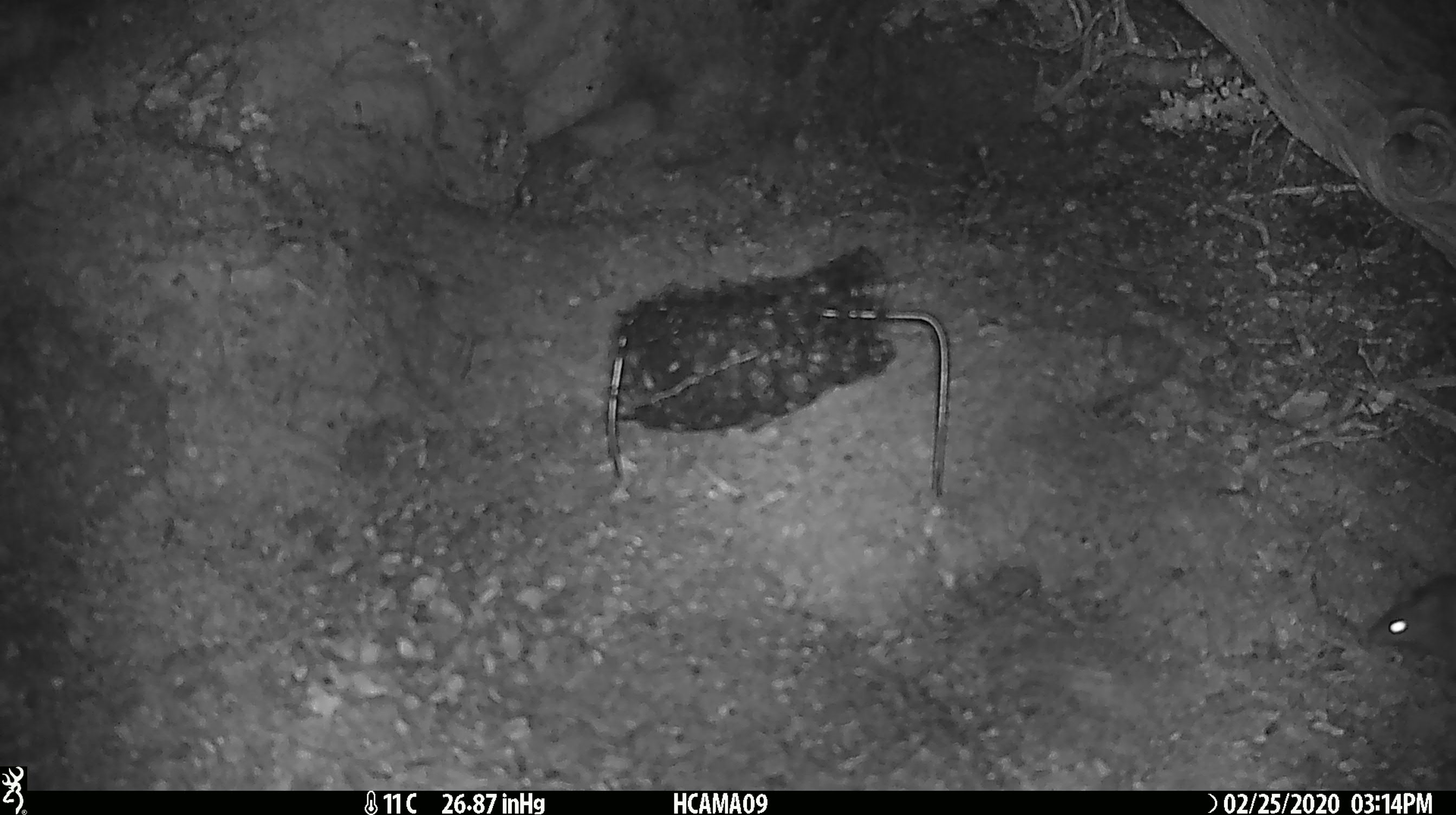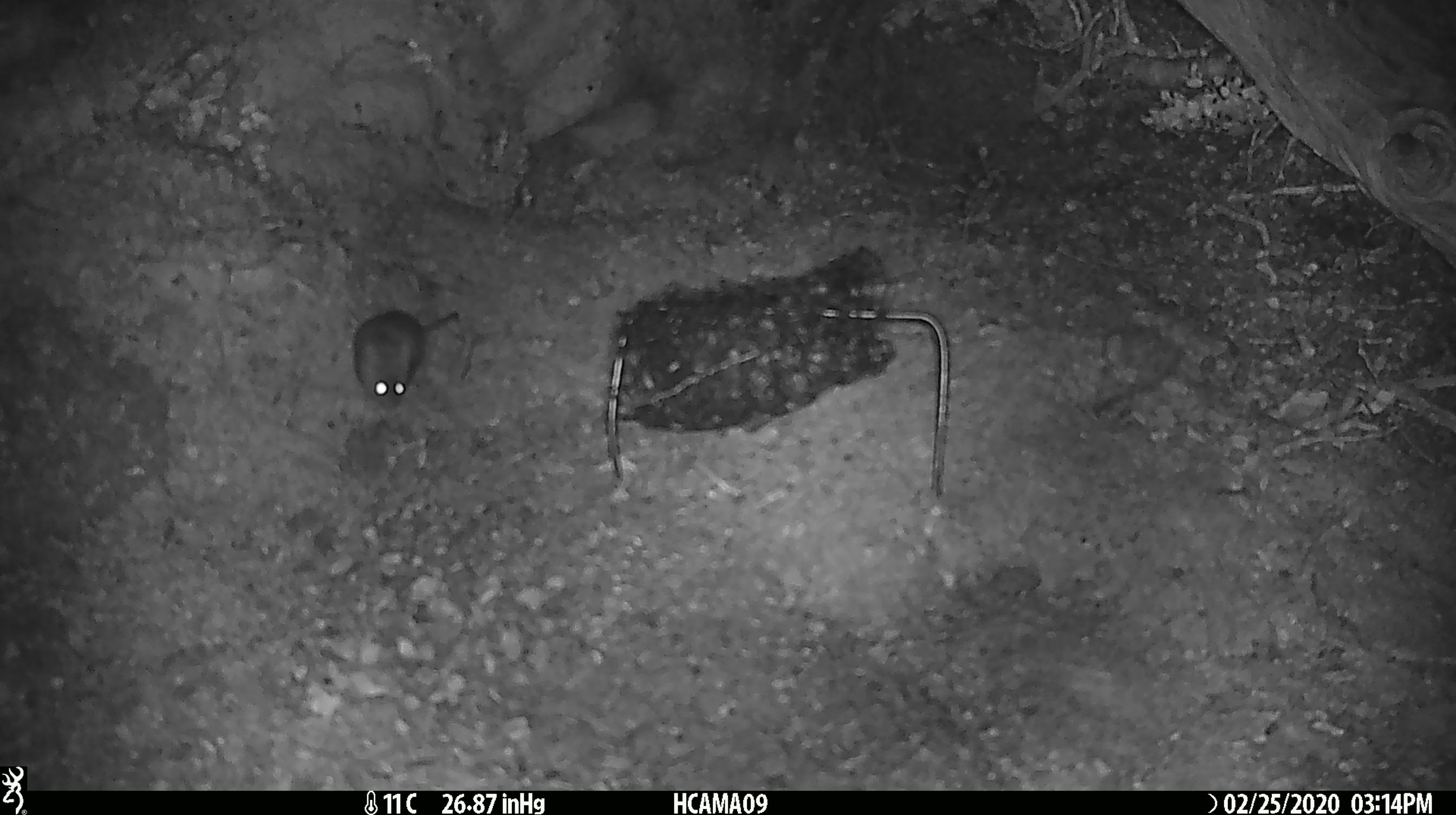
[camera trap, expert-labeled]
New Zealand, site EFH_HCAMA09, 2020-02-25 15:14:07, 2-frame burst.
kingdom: Animalia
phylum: Chordata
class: Mammalia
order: Rodentia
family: Muridae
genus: Mus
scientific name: Mus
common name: mouse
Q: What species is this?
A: Mouse (Mus).